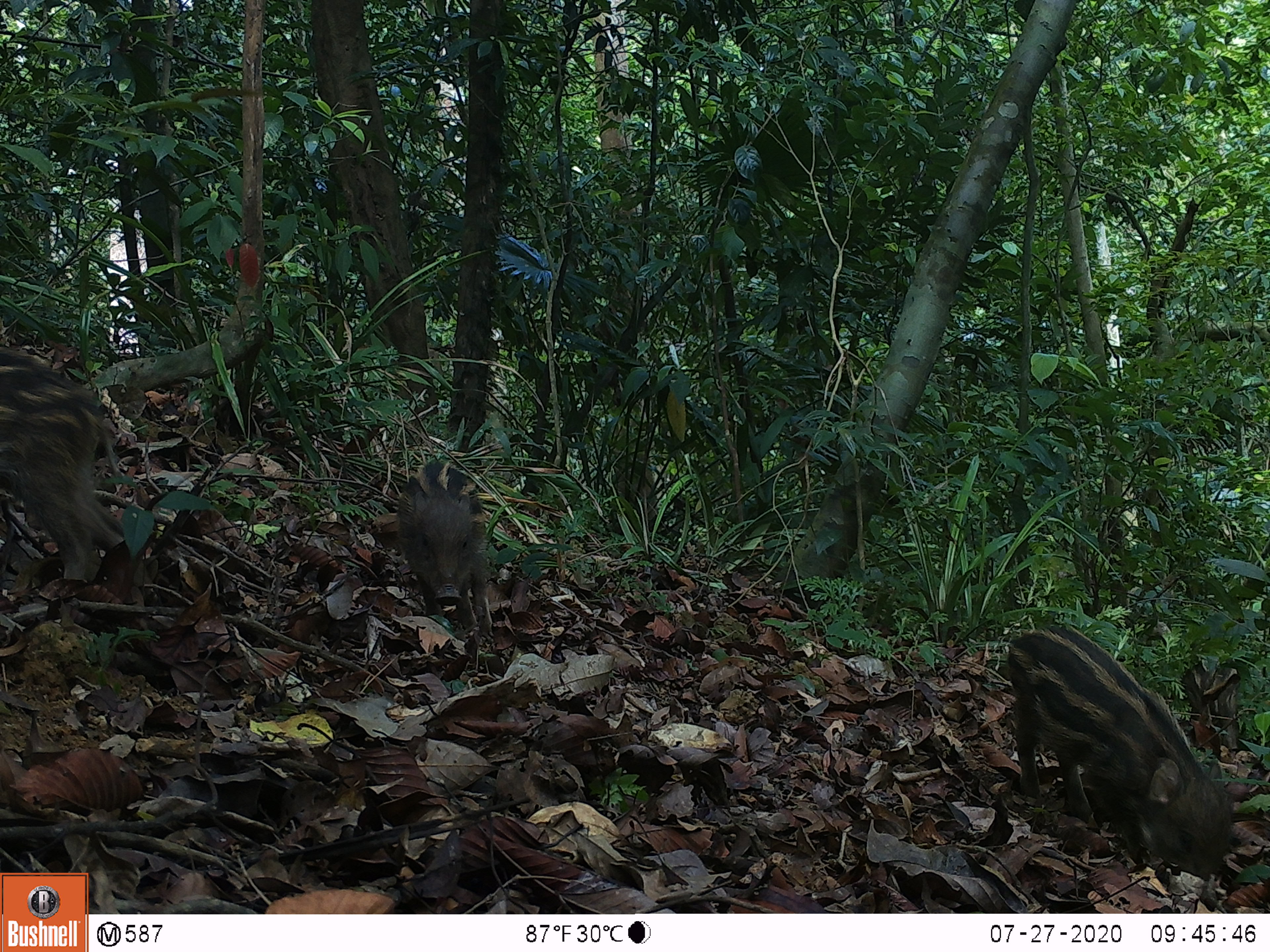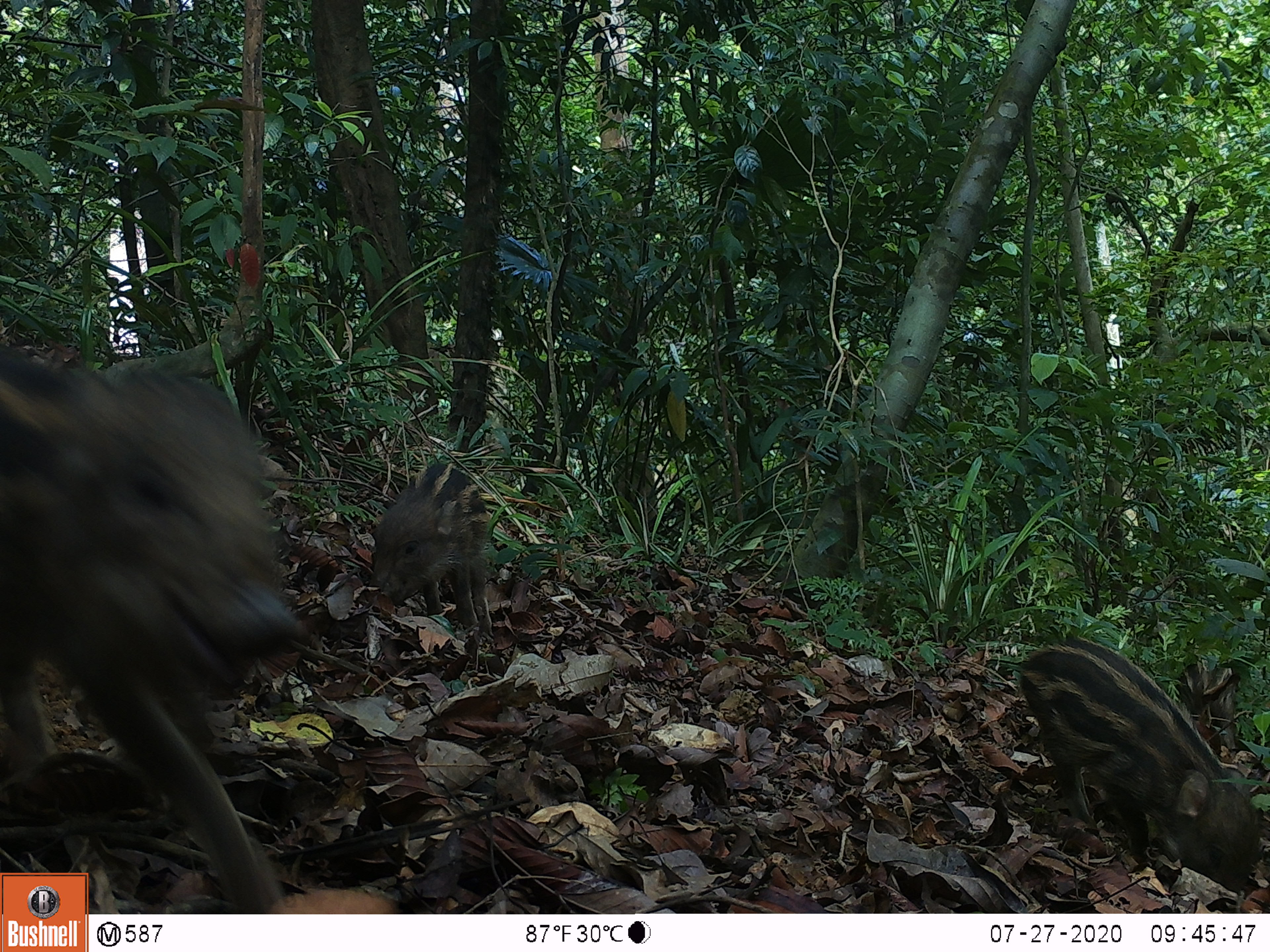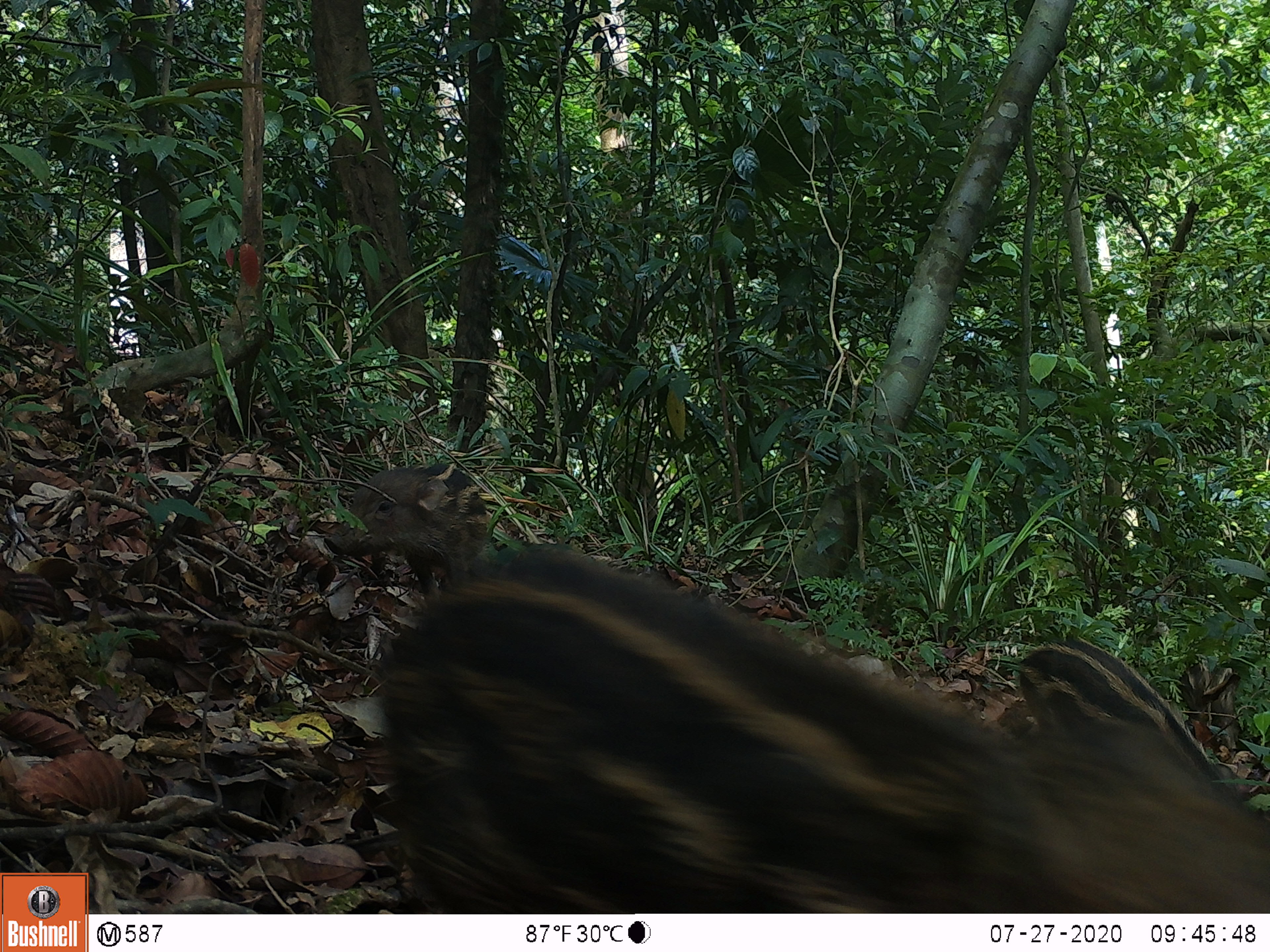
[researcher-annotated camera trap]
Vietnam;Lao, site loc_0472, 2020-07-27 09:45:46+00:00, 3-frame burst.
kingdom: Animalia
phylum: Chordata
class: Mammalia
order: Artiodactyla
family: Suidae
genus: Sus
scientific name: Sus scrofa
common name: eurasian wild pig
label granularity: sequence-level